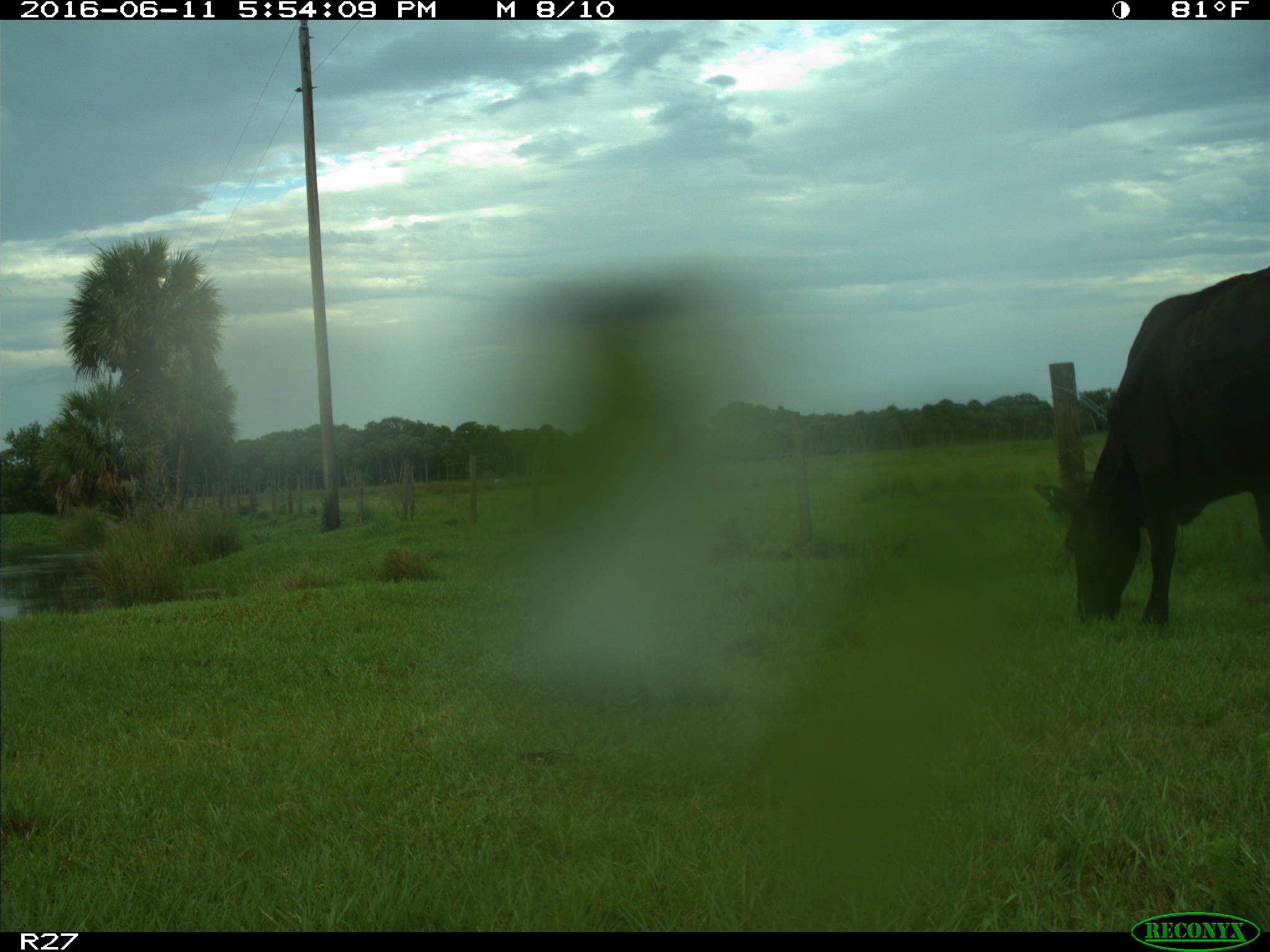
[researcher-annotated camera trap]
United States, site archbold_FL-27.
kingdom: Animalia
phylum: Chordata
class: Mammalia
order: Artiodactyla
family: Bovidae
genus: Bos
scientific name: Bos taurus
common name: domestic cow